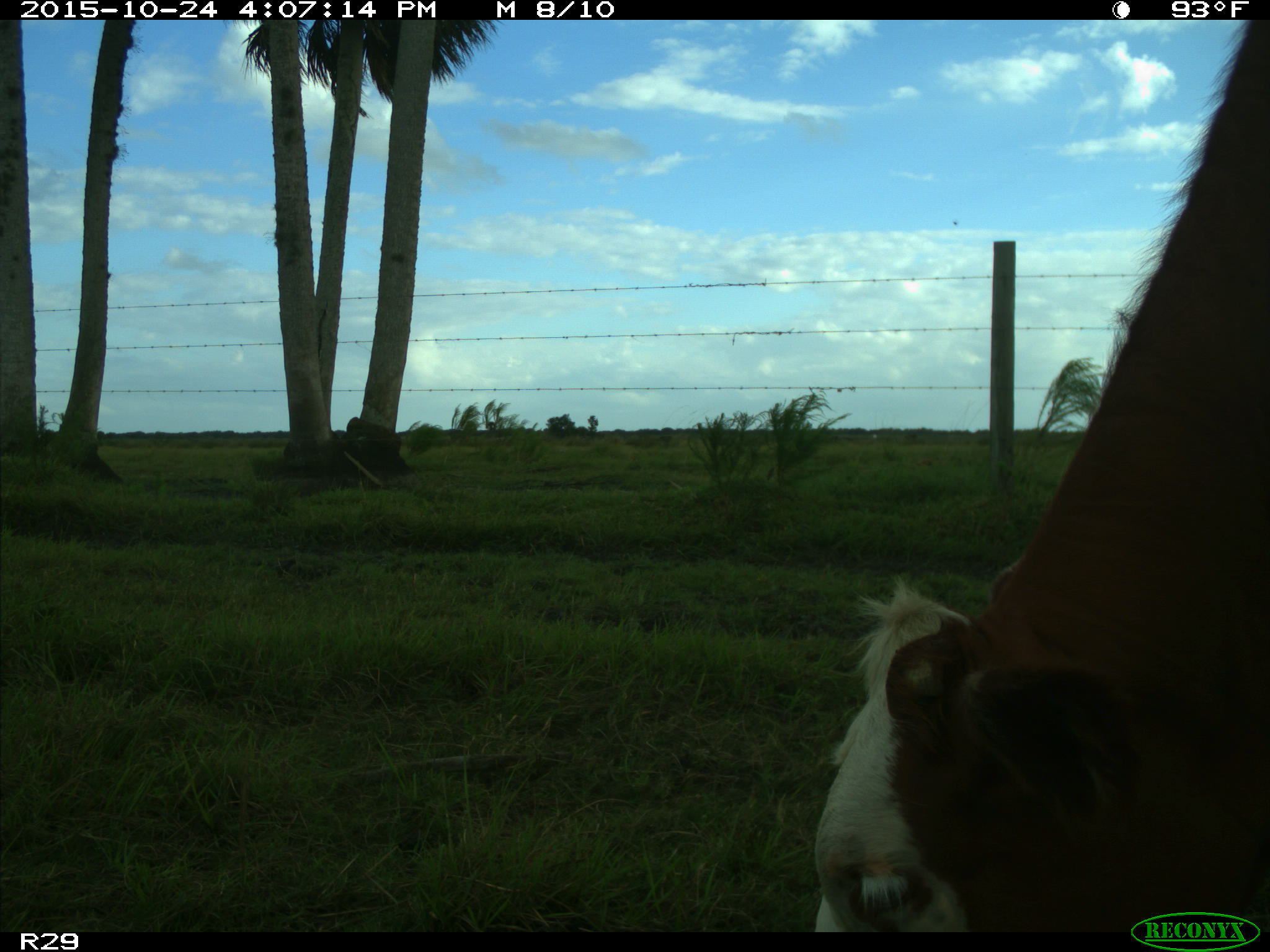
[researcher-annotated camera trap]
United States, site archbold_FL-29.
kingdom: Animalia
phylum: Chordata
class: Mammalia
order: Artiodactyla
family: Bovidae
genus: Bos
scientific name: Bos taurus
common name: domestic cow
Bos taurus (domestic cow).